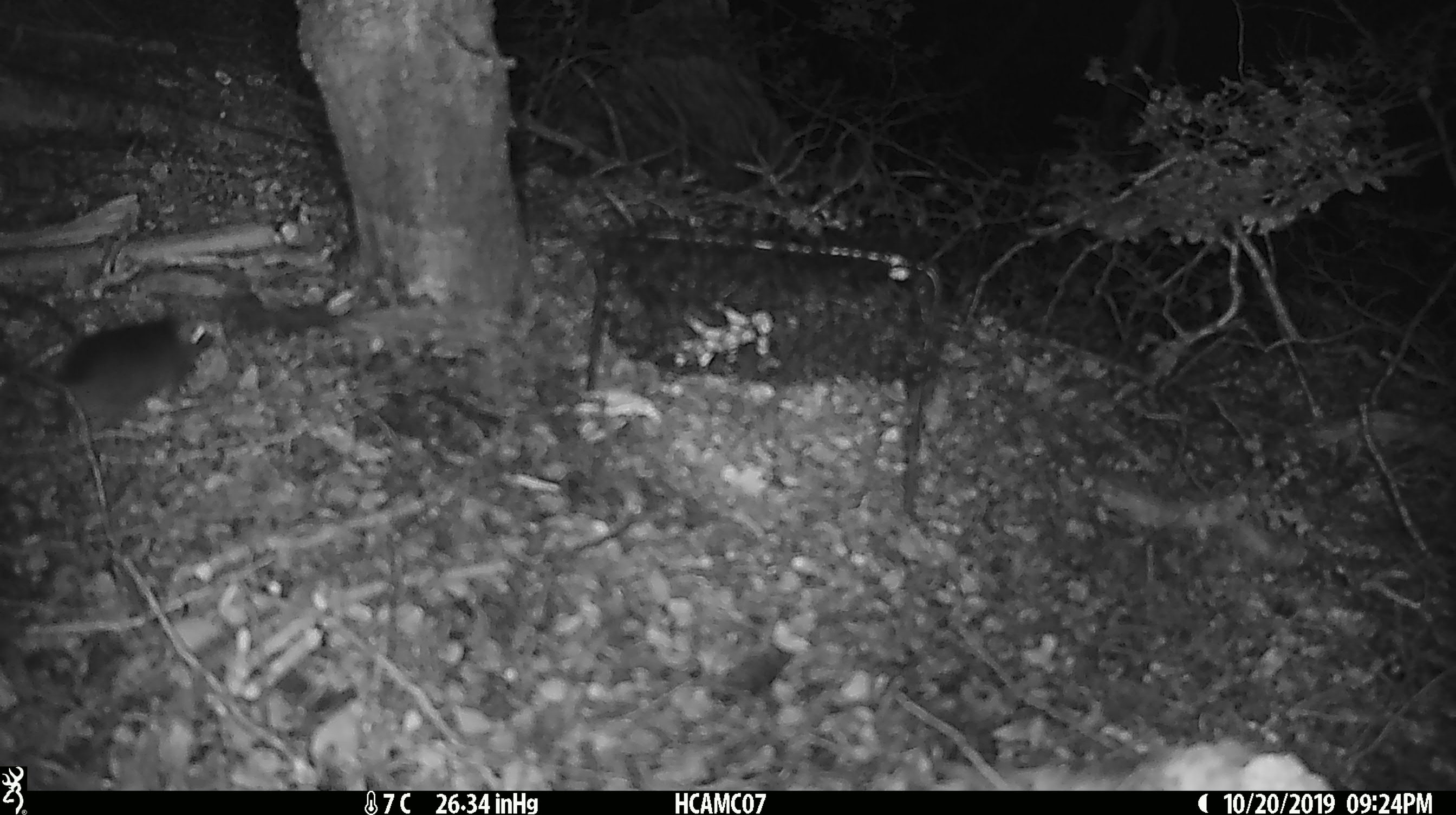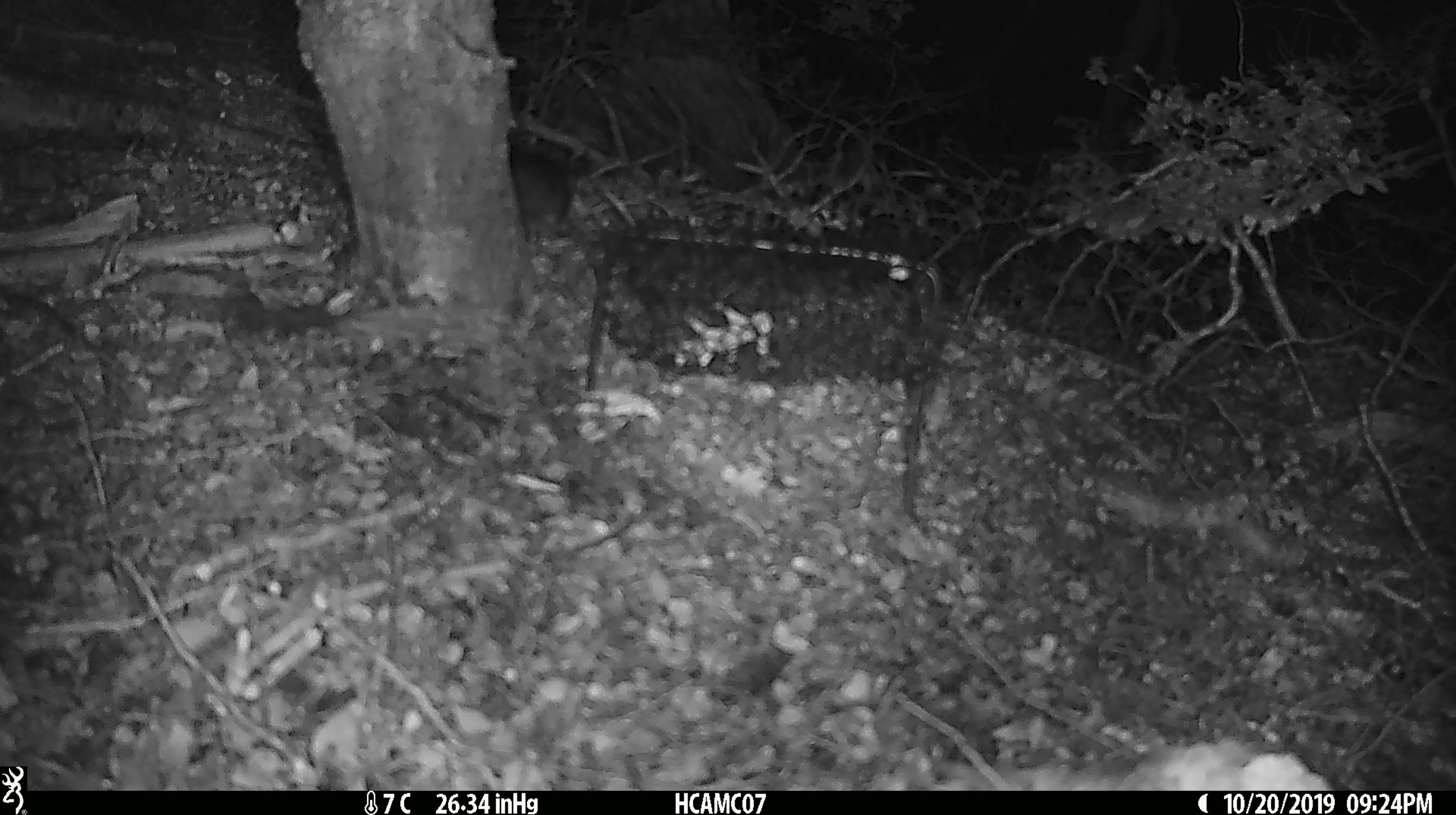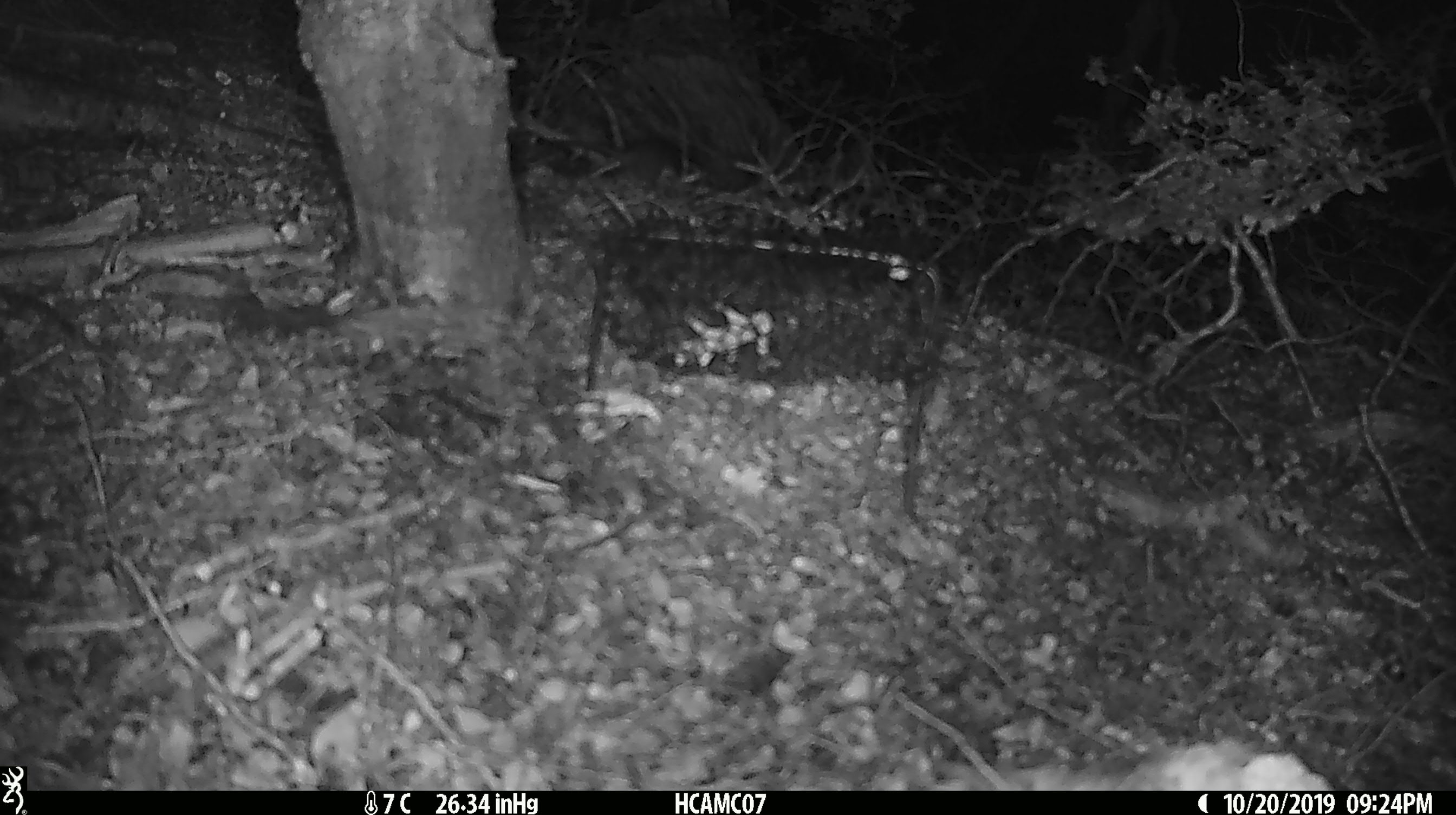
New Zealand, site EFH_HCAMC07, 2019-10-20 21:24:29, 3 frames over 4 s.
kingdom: Animalia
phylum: Chordata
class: Mammalia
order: Rodentia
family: Muridae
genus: Mus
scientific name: Mus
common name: mouse